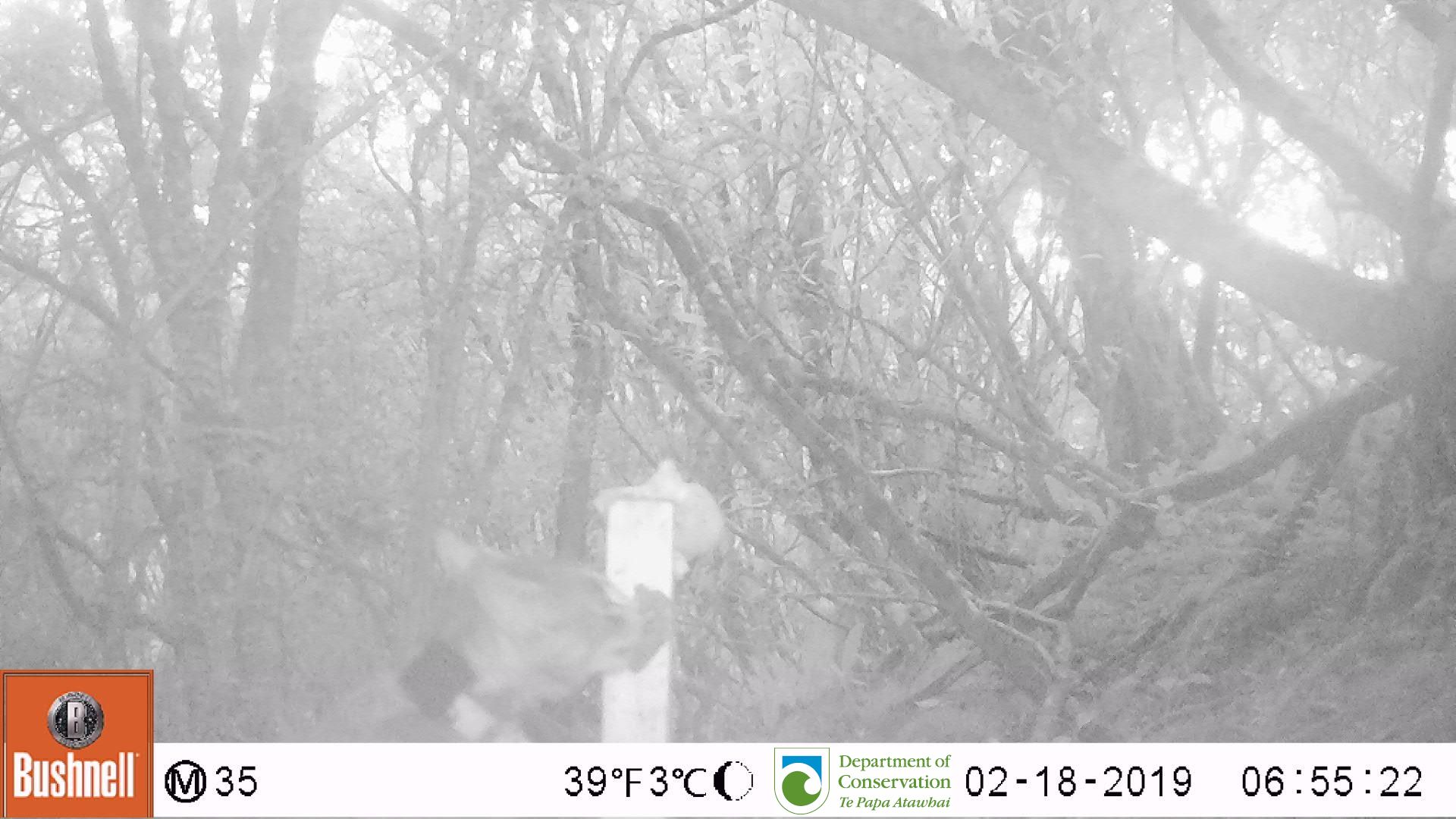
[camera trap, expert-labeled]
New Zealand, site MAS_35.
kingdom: Animalia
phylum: Chordata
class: Mammalia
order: Carnivora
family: Felidae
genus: Felis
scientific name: Felis catus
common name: domestic cat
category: cat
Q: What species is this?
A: Cat (domestic cat) (Felis catus).